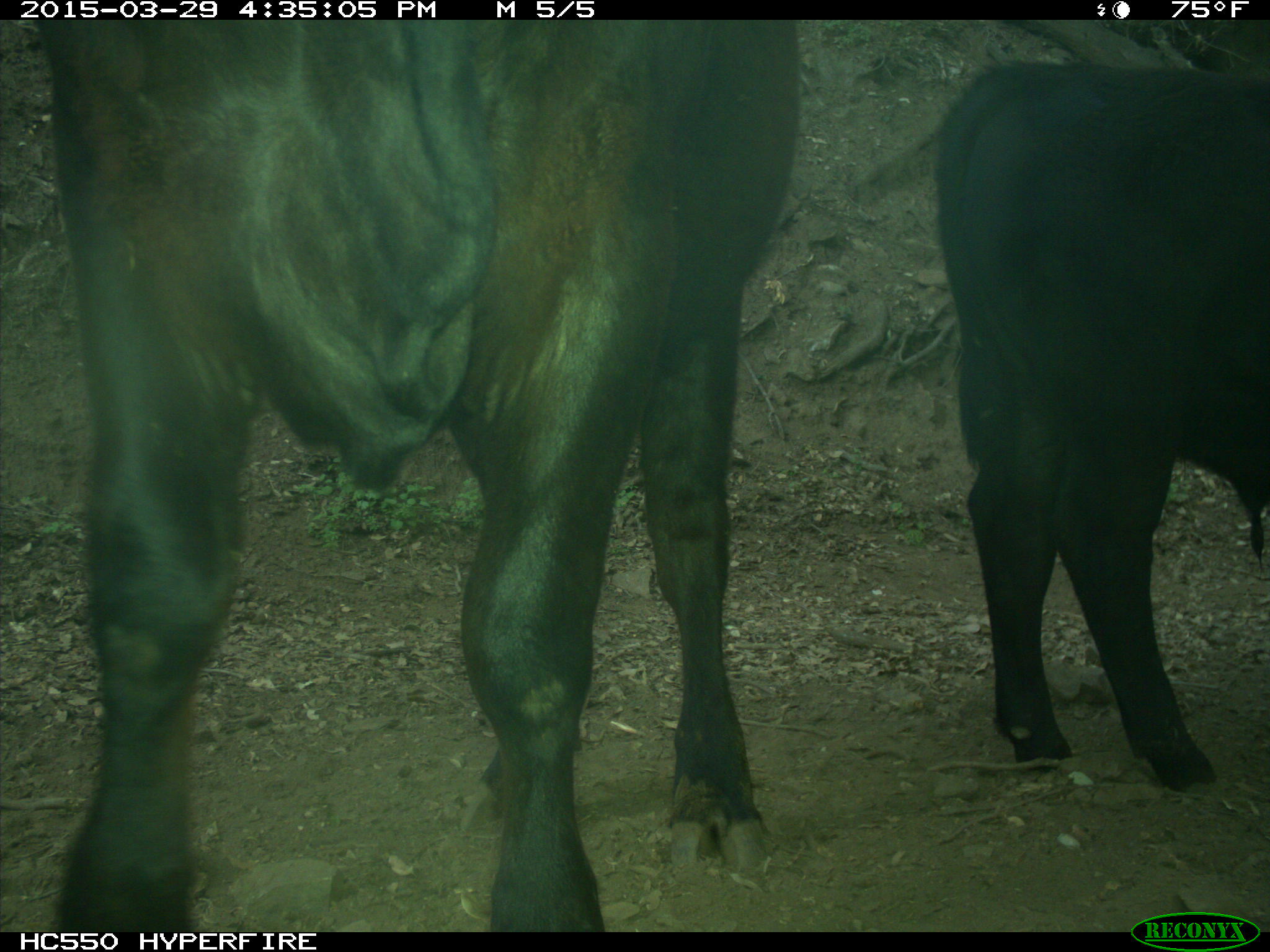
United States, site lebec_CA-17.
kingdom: Animalia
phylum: Chordata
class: Mammalia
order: Artiodactyla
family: Bovidae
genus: Bos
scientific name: Bos taurus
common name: domestic cow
Bos taurus (domestic cow).